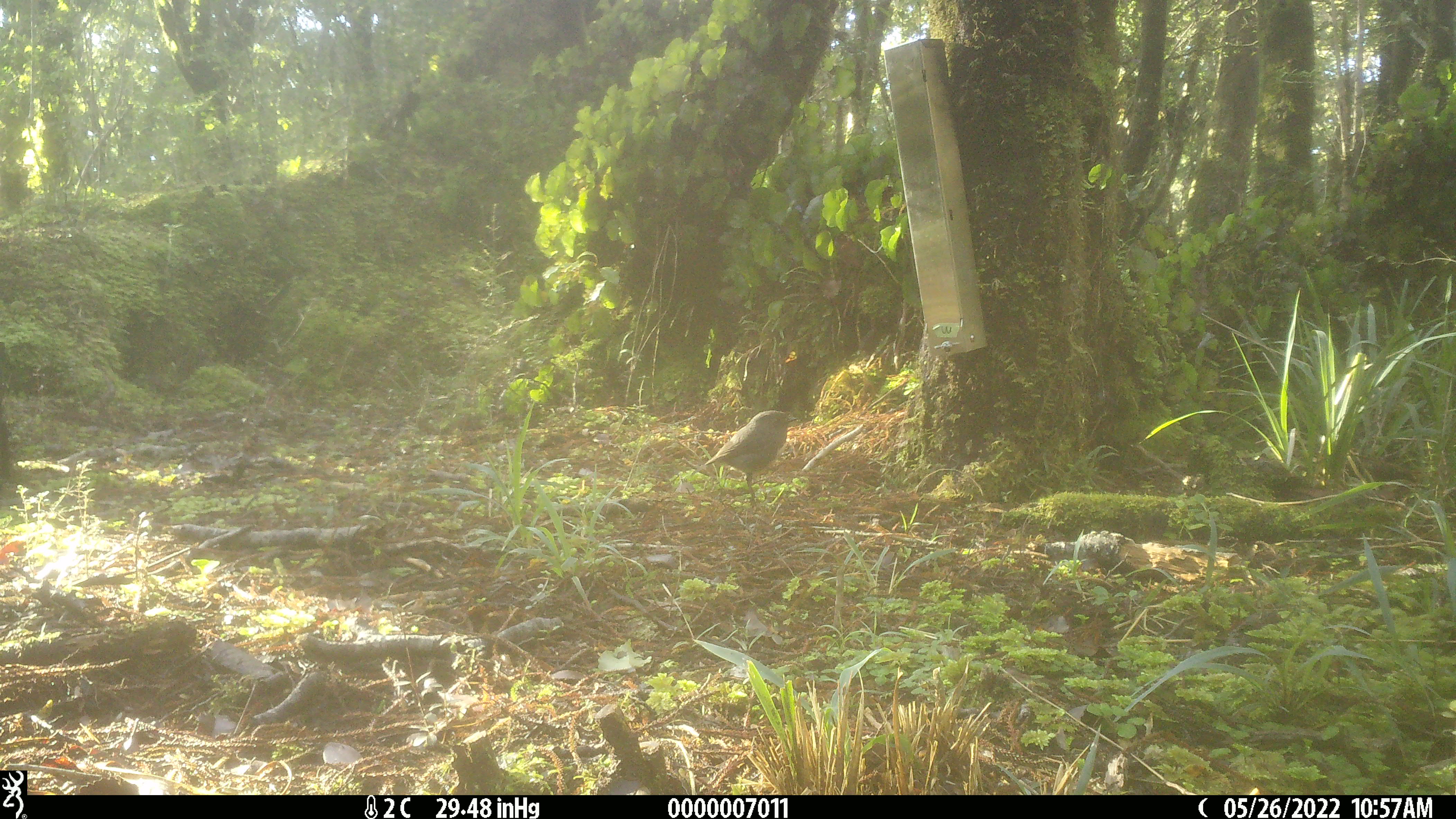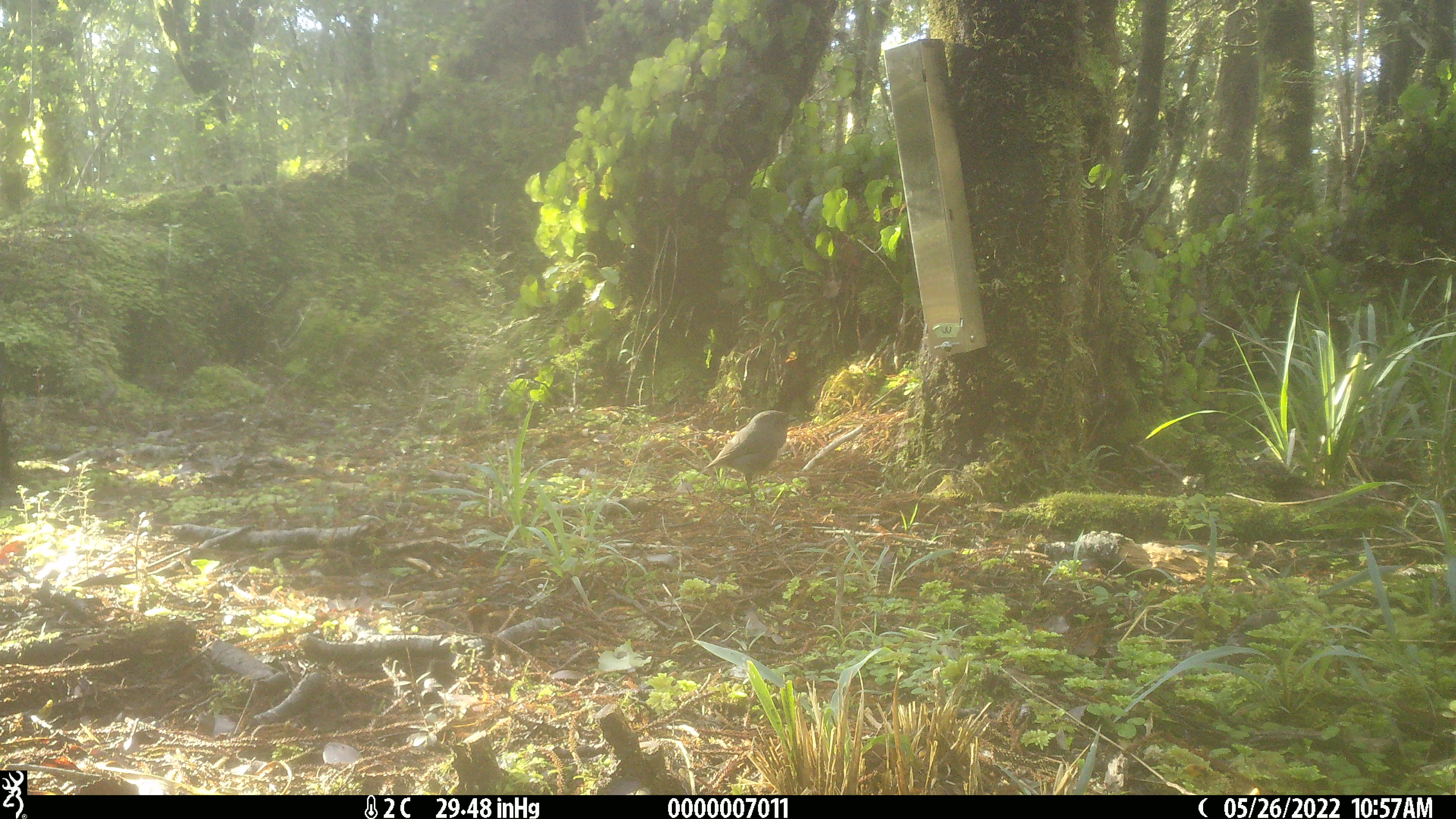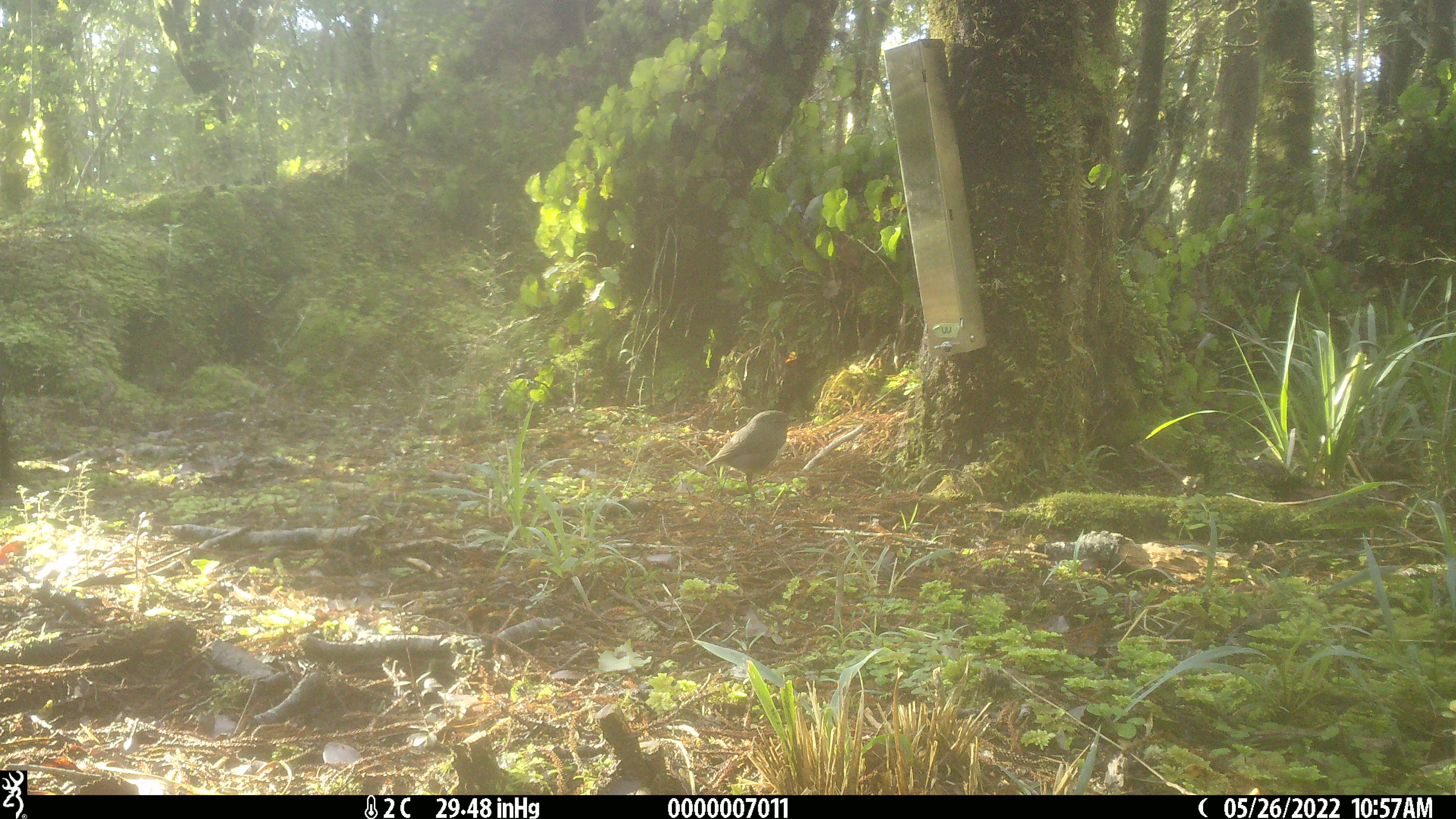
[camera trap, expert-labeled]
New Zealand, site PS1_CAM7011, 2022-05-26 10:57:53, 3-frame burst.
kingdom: Animalia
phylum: Chordata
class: Aves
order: Passeriformes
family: Petroicidae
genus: Petroica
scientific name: Petroica australis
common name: new zealand robin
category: robin